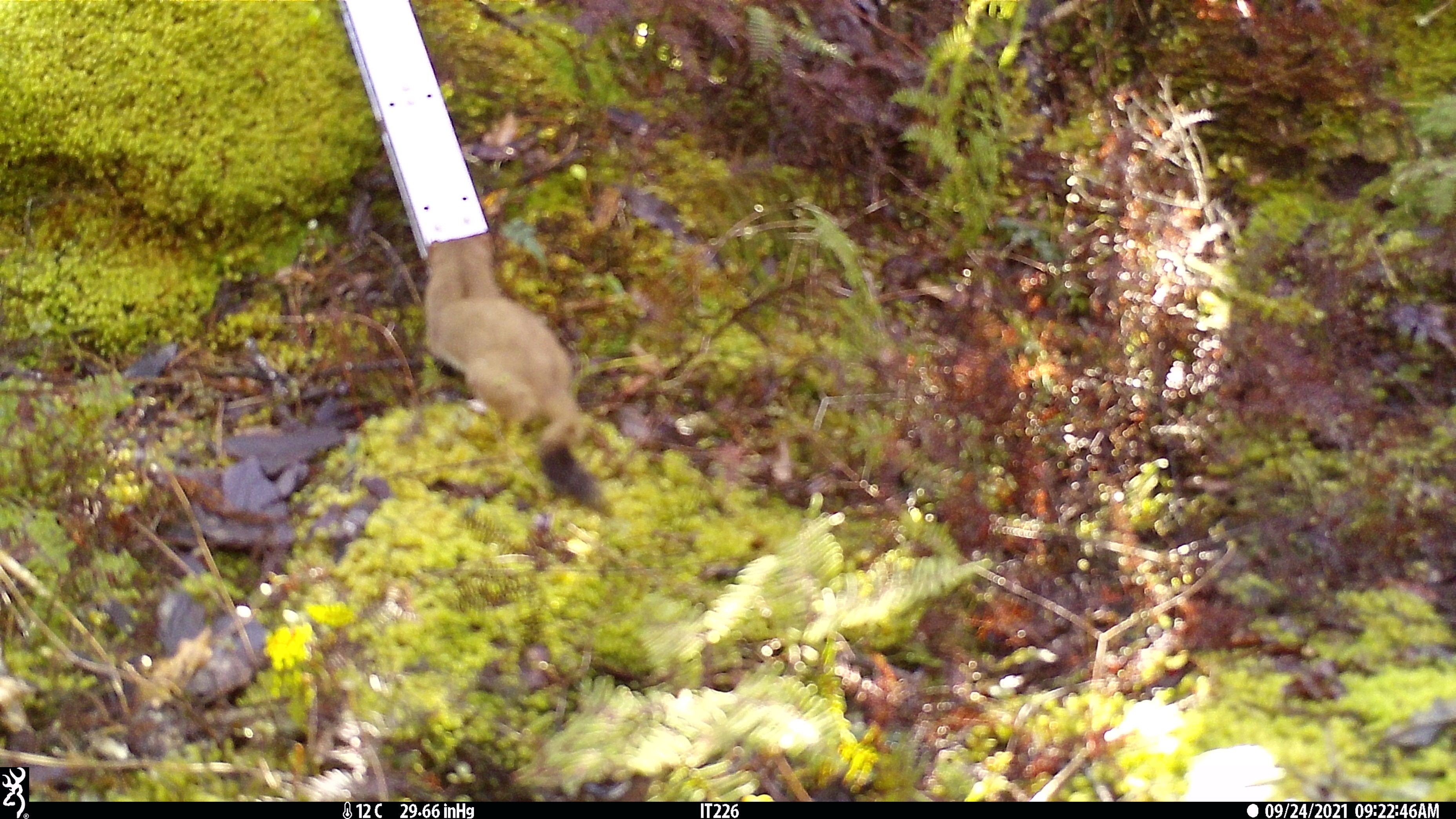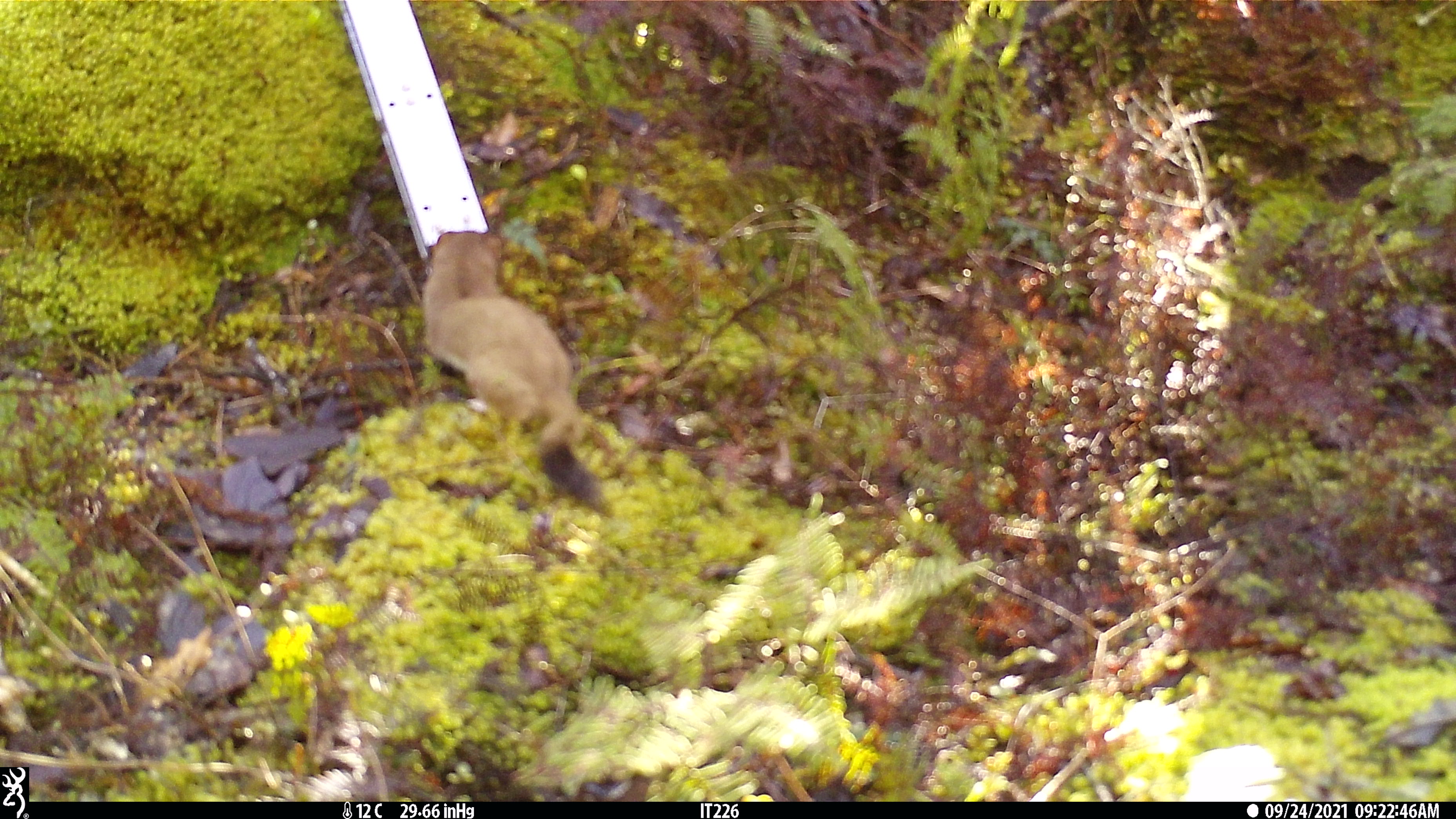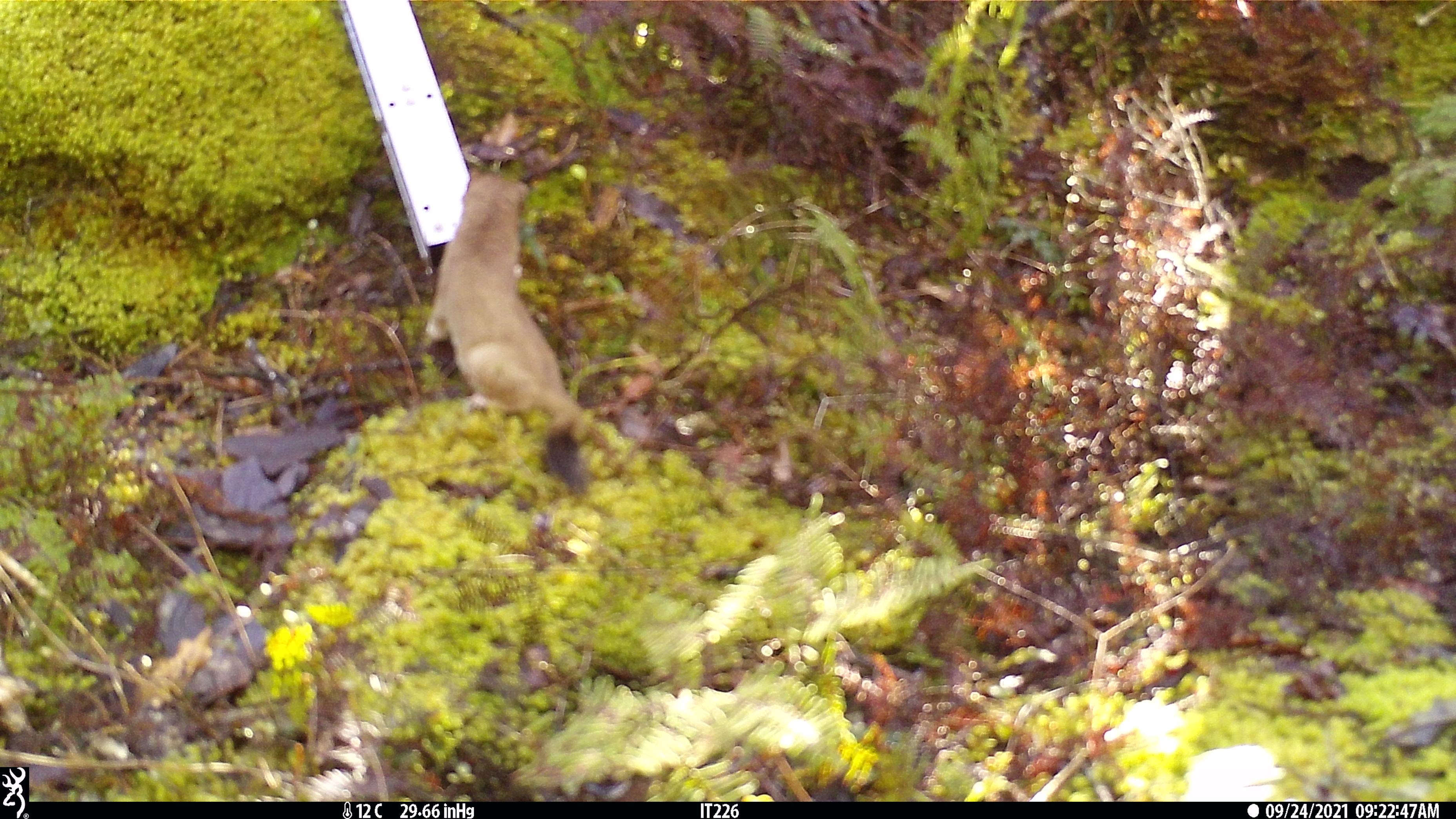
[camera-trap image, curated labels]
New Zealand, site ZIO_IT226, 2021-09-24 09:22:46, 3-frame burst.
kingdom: Animalia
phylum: Chordata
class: Mammalia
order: Carnivora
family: Mustelidae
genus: Mustela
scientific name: Mustela erminea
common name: stoat